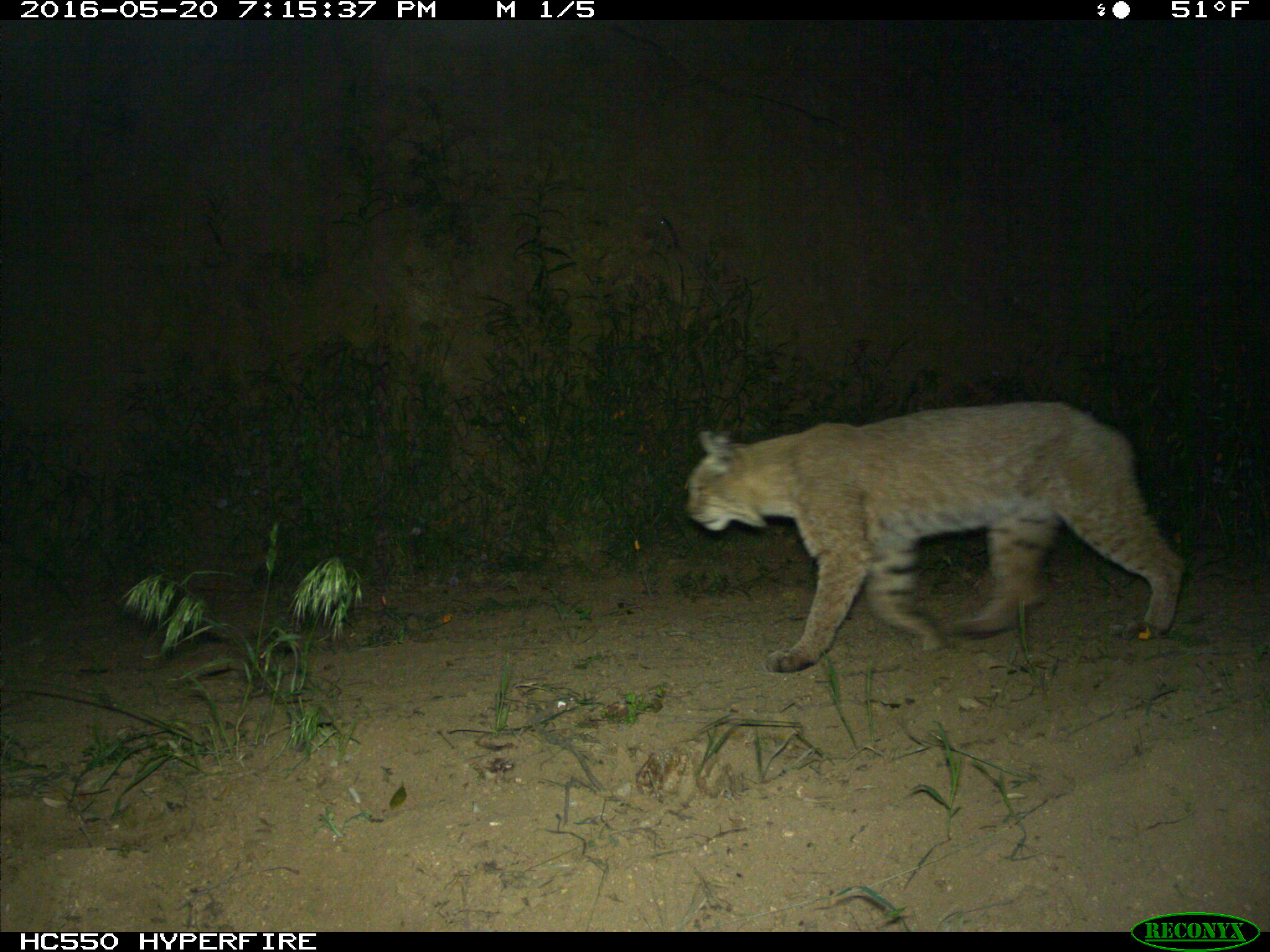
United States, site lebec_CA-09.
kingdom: Animalia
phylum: Chordata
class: Mammalia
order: Carnivora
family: Felidae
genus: Lynx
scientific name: Lynx rufus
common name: bobcat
Lynx rufus (bobcat).